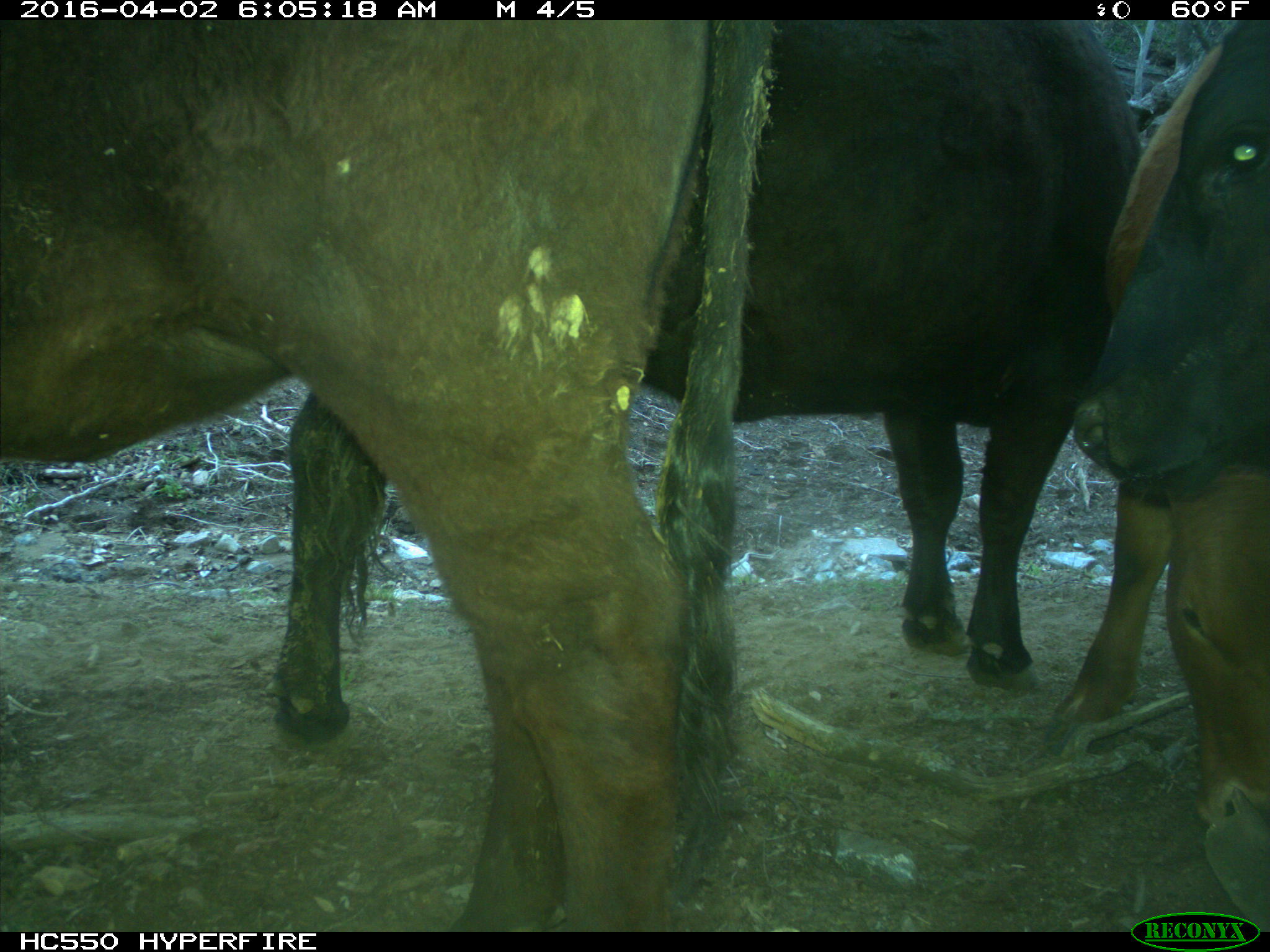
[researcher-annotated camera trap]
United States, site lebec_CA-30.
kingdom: Animalia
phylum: Chordata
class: Mammalia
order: Artiodactyla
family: Bovidae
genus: Bos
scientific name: Bos taurus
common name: domestic cow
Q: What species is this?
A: Bos taurus (domestic cow).